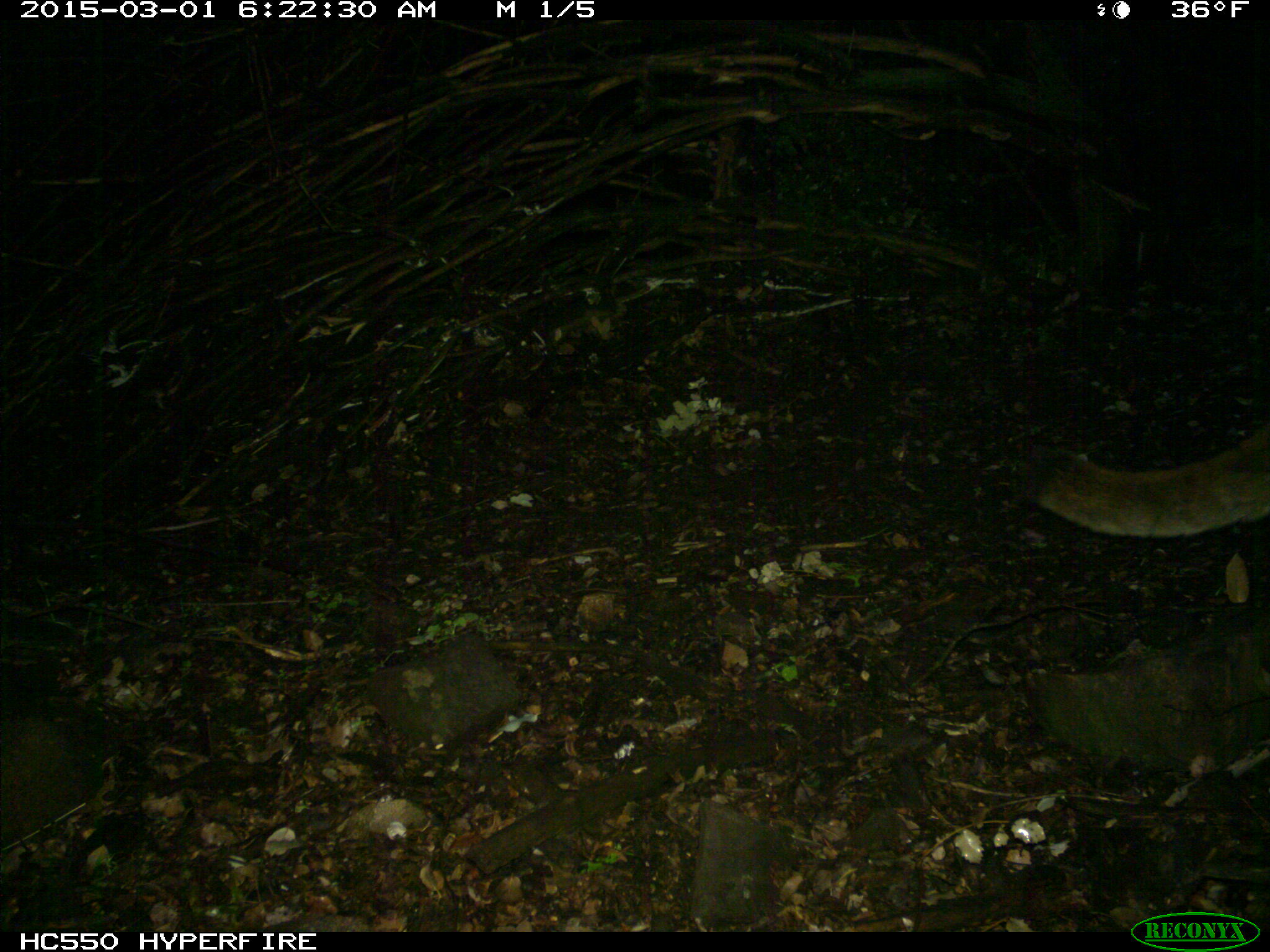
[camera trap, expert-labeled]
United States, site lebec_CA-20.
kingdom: Animalia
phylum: Chordata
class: Mammalia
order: Carnivora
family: Felidae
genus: Puma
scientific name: Puma concolor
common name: mountain lion